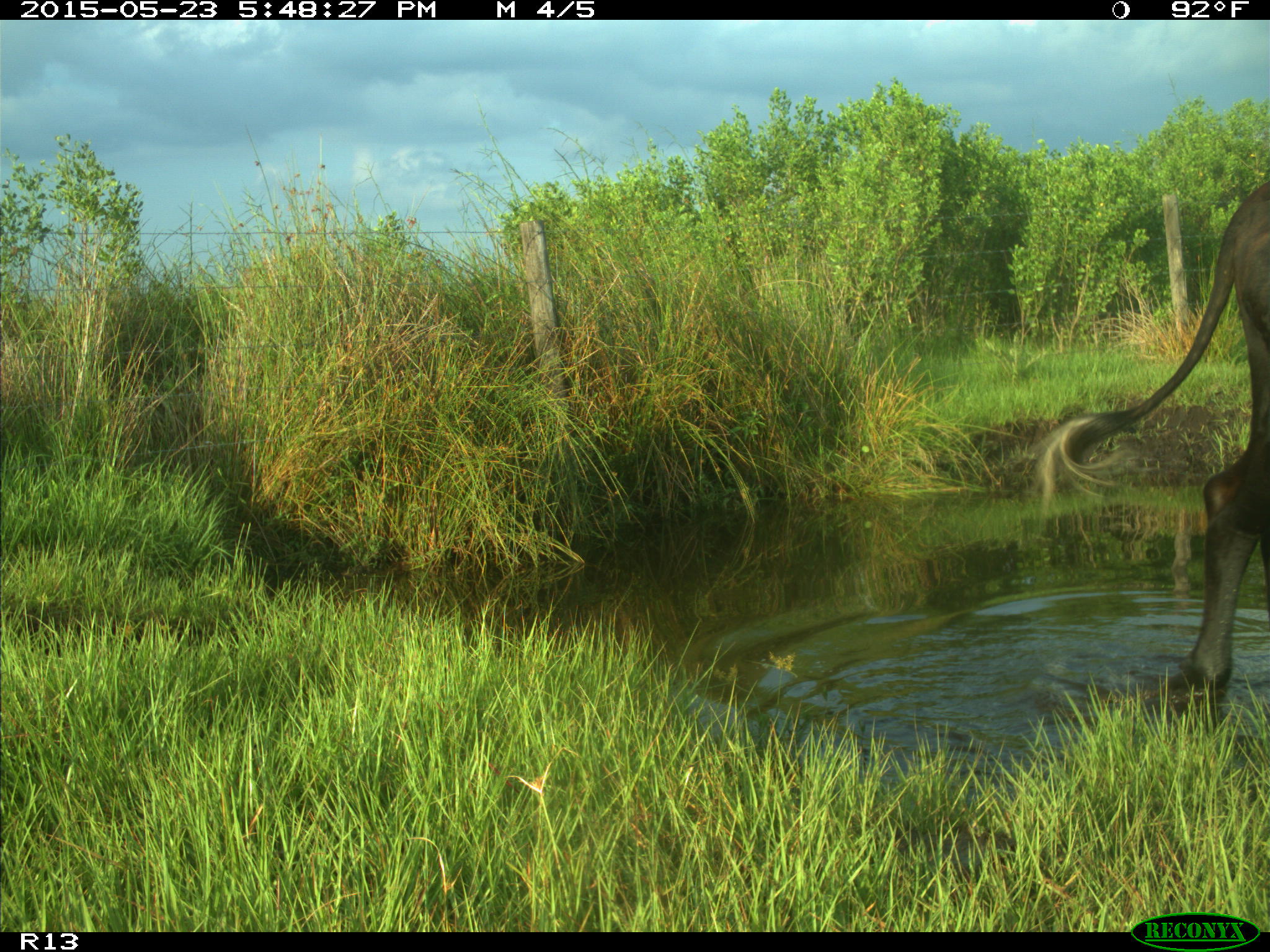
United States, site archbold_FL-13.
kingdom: Animalia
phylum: Chordata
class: Mammalia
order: Artiodactyla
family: Bovidae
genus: Bos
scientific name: Bos taurus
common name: domestic cow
Bos taurus (domestic cow).